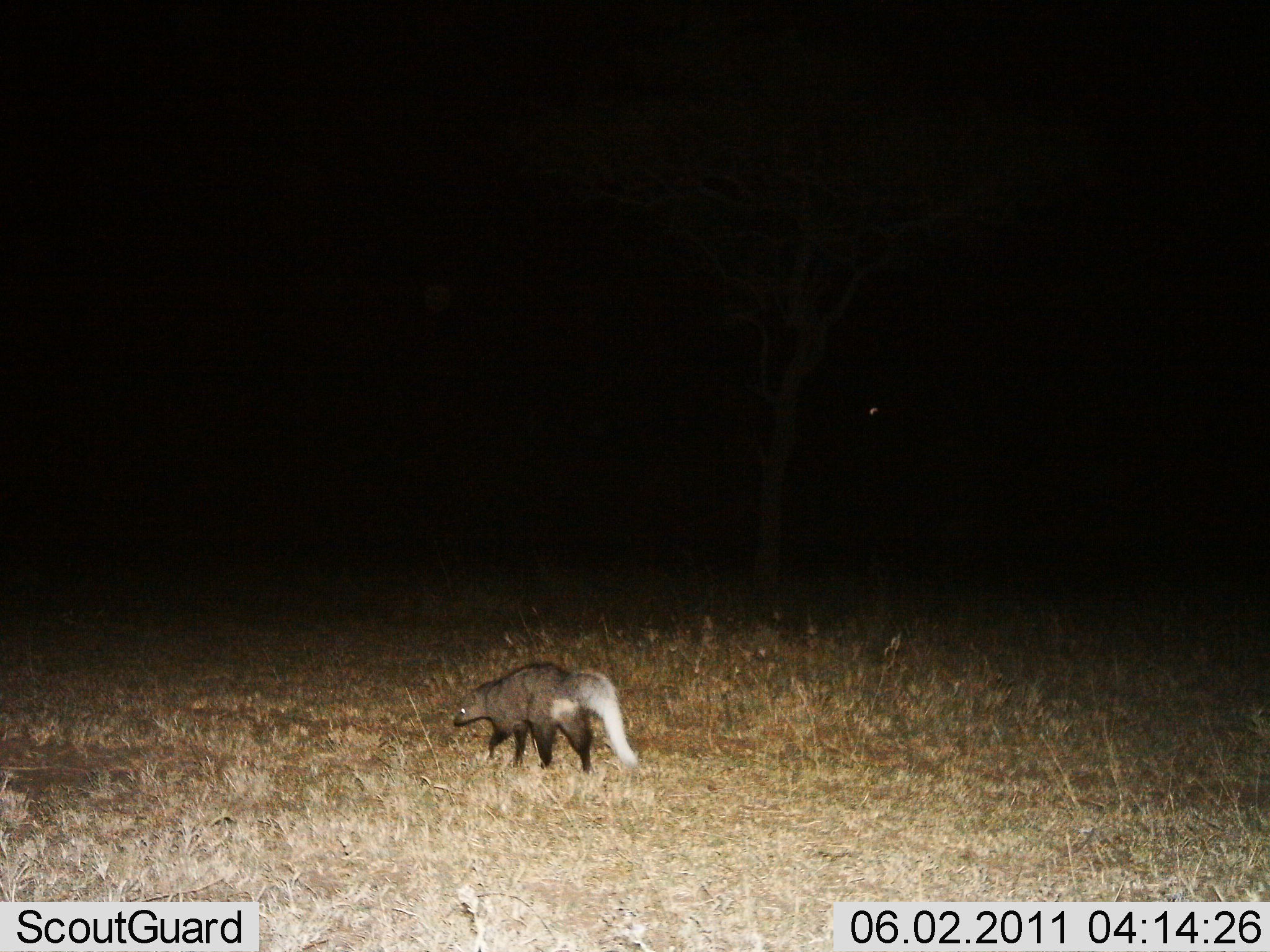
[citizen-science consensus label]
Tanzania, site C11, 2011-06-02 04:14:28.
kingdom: Animalia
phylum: Chordata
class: Mammalia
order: Carnivora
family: Herpestidae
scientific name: Herpestidae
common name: mongoose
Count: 1.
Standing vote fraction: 12%.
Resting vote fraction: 0%.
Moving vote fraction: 100%.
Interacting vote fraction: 0%.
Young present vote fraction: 0%.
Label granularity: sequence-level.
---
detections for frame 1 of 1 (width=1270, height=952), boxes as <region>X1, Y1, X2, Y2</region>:
animal: <region>454, 664, 642, 776</region>